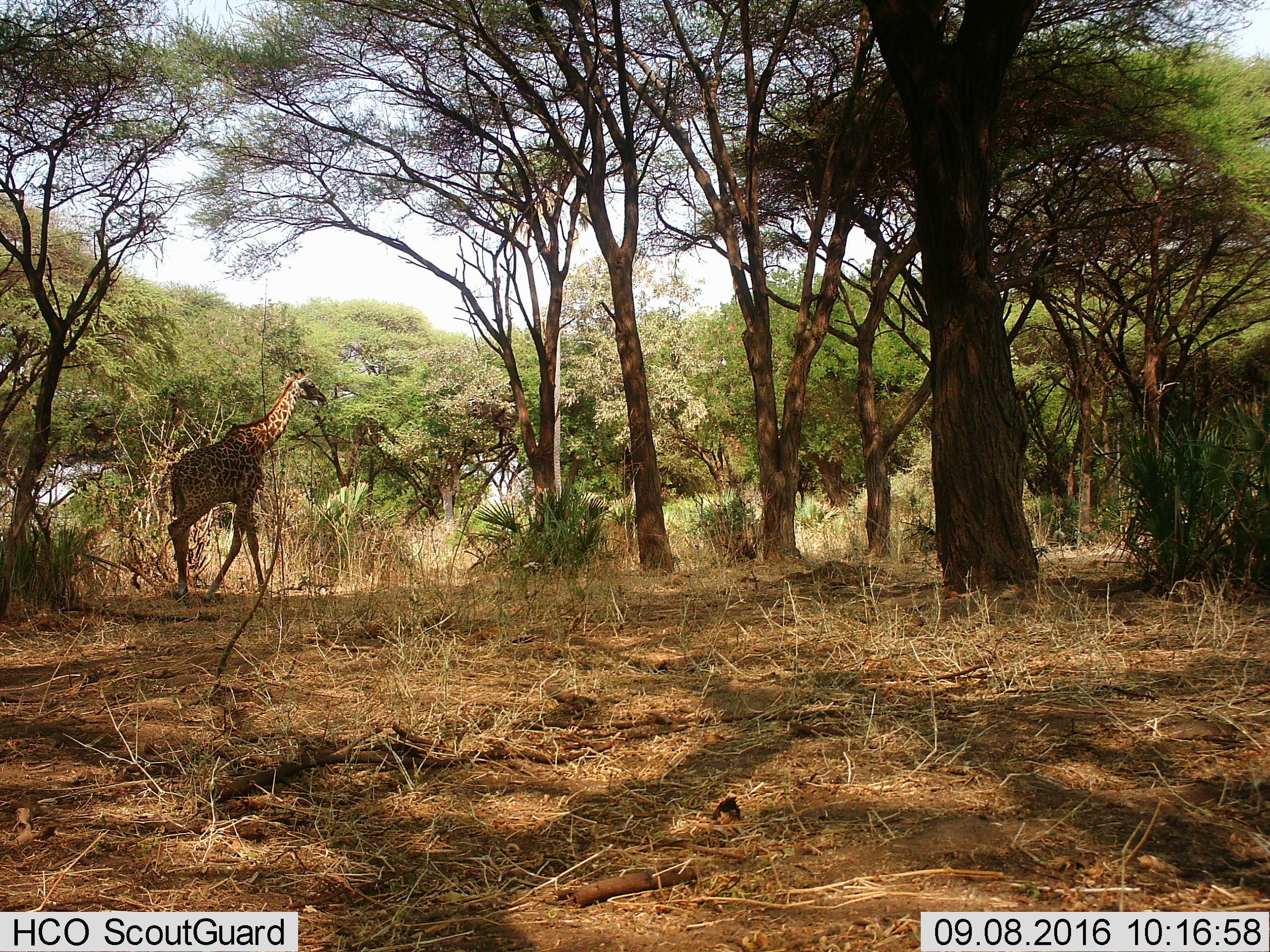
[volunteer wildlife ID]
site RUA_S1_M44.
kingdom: Animalia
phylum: Chordata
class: Mammalia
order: Artiodactyla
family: Giraffidae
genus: Giraffa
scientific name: Giraffa camelopardalis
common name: giraffe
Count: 1.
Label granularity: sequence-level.